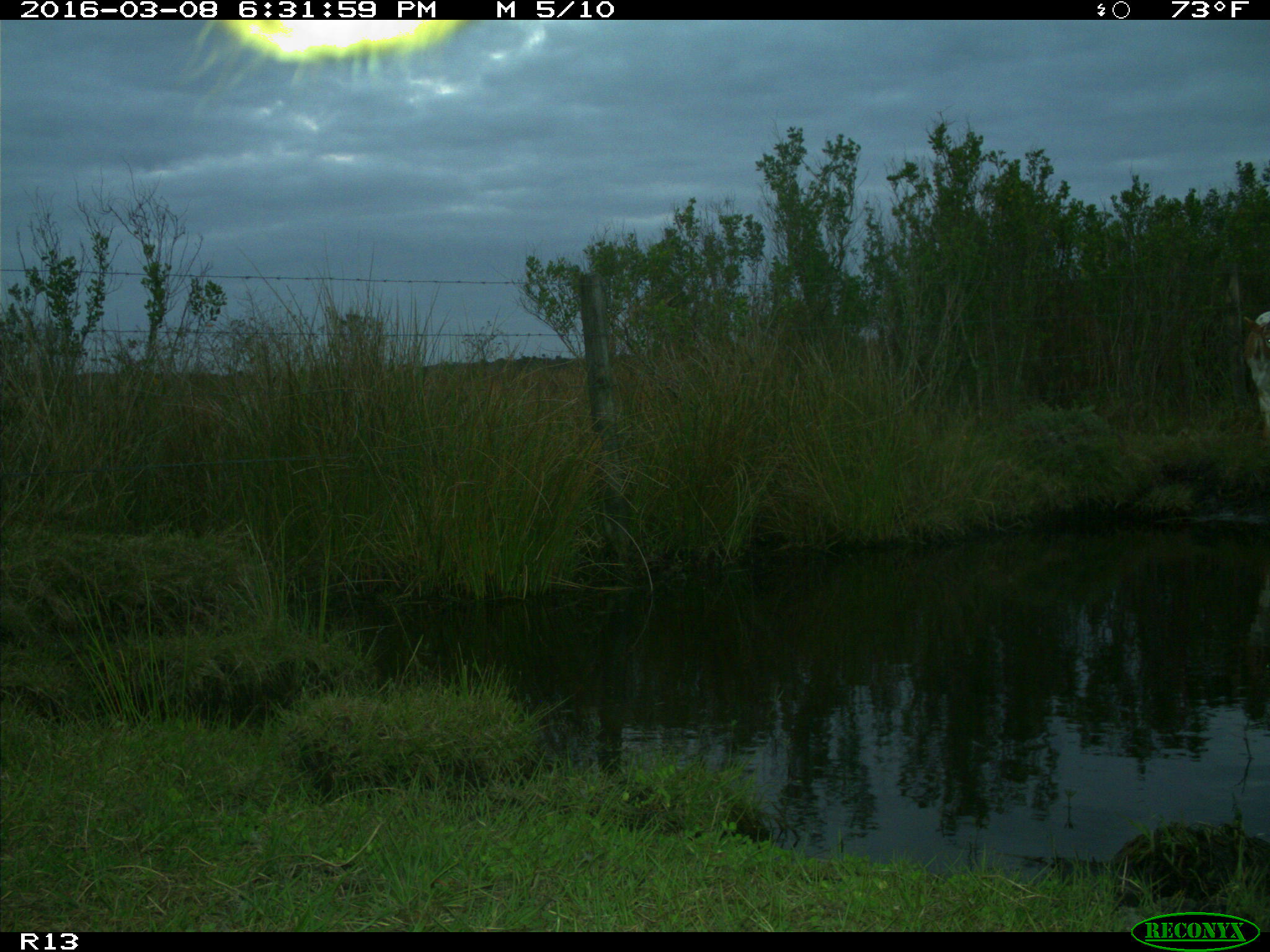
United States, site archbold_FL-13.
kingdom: Animalia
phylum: Chordata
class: Mammalia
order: Artiodactyla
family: Bovidae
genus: Bos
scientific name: Bos taurus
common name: domestic cow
Bos taurus (domestic cow).